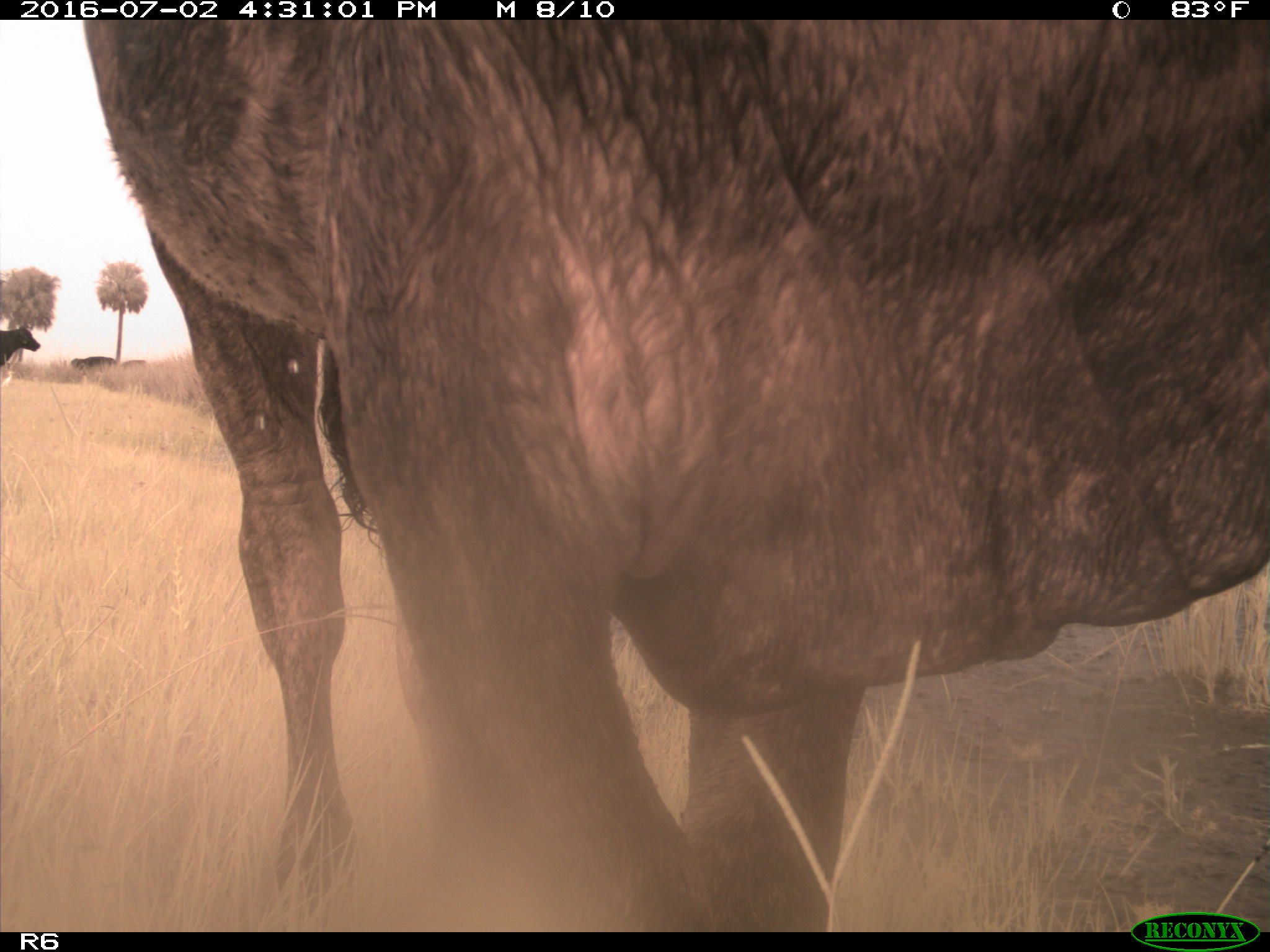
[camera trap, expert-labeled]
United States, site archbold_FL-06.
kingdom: Animalia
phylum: Chordata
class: Mammalia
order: Artiodactyla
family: Bovidae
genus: Bos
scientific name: Bos taurus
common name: domestic cow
Bos taurus (domestic cow).